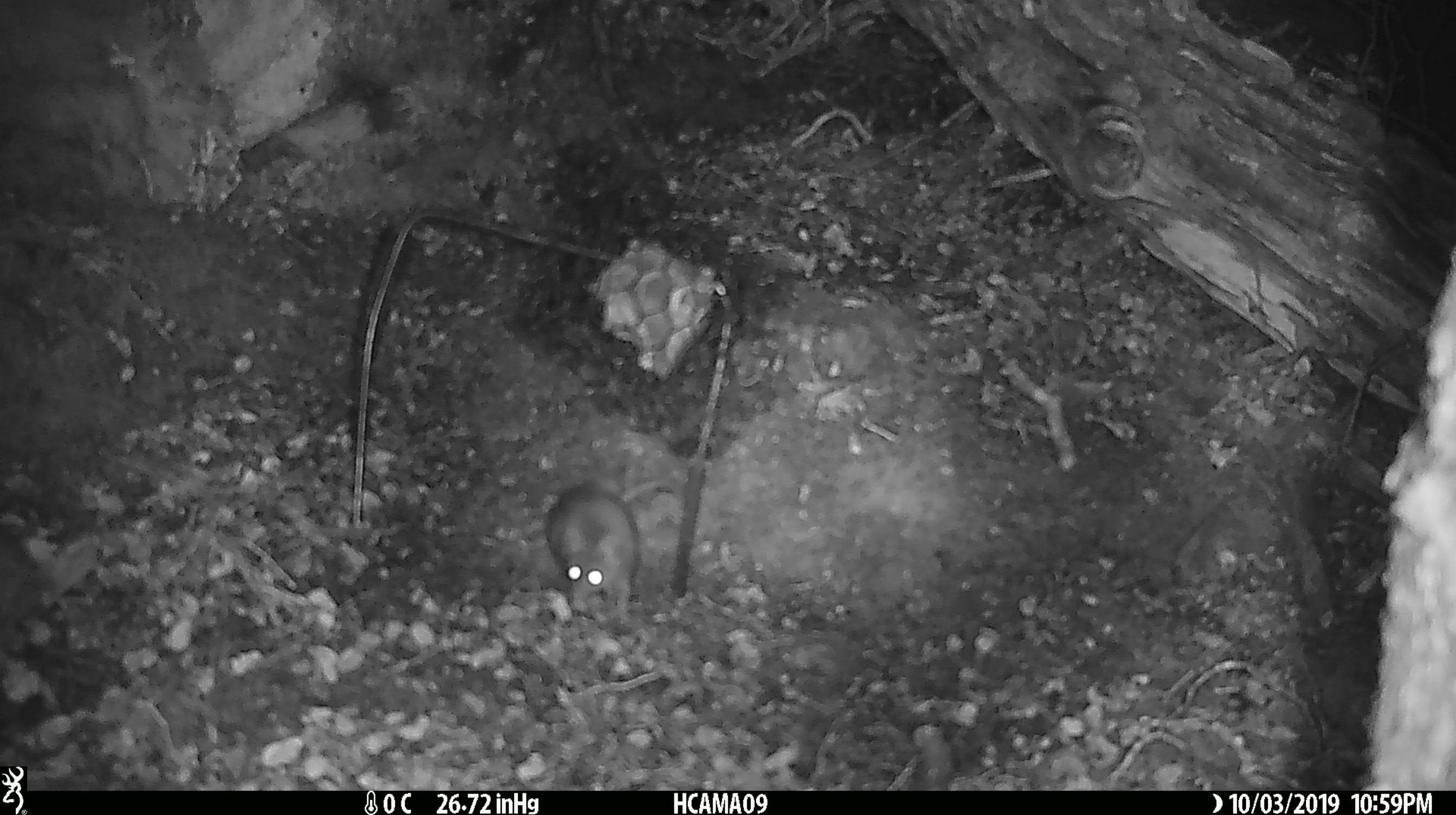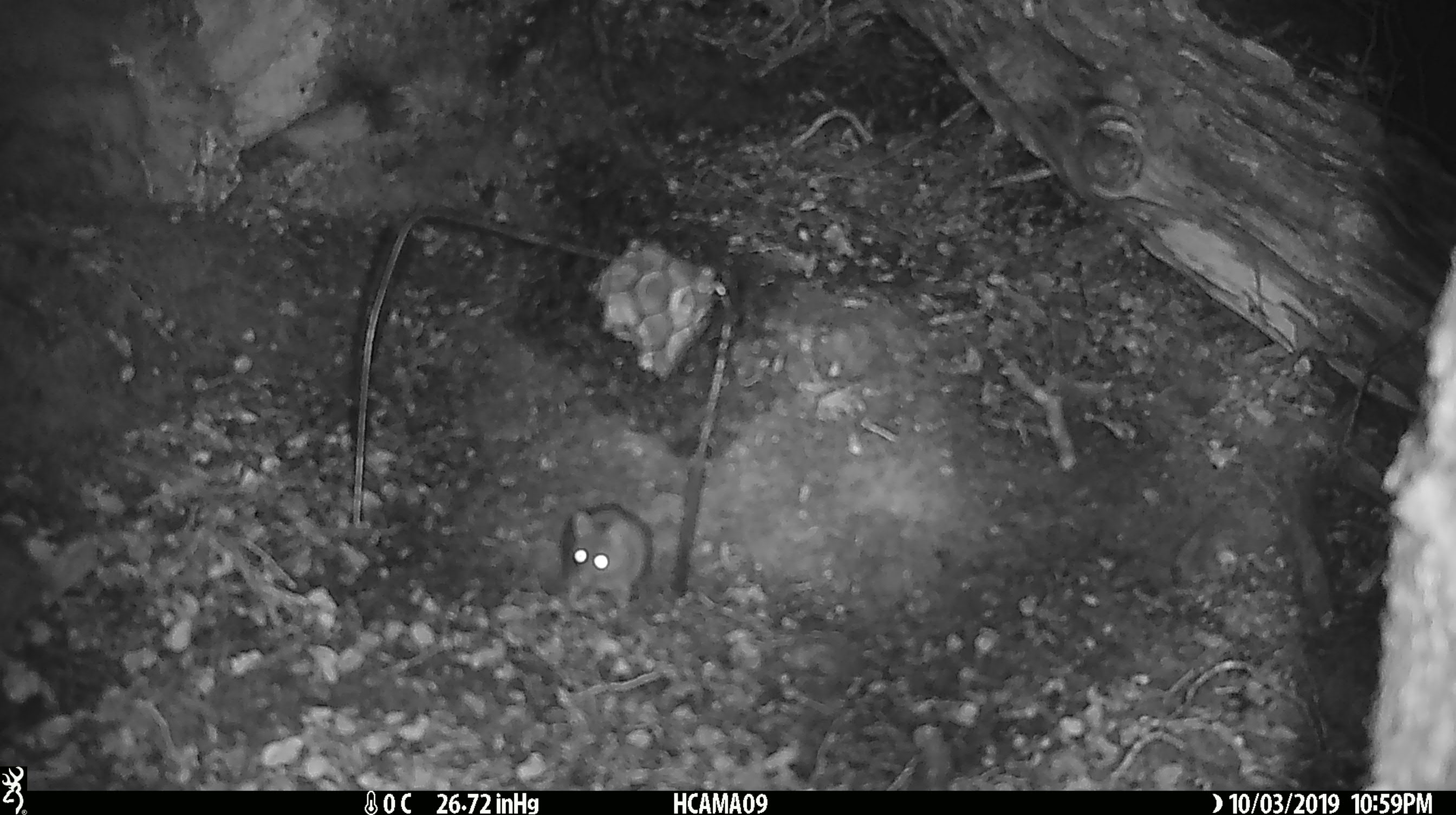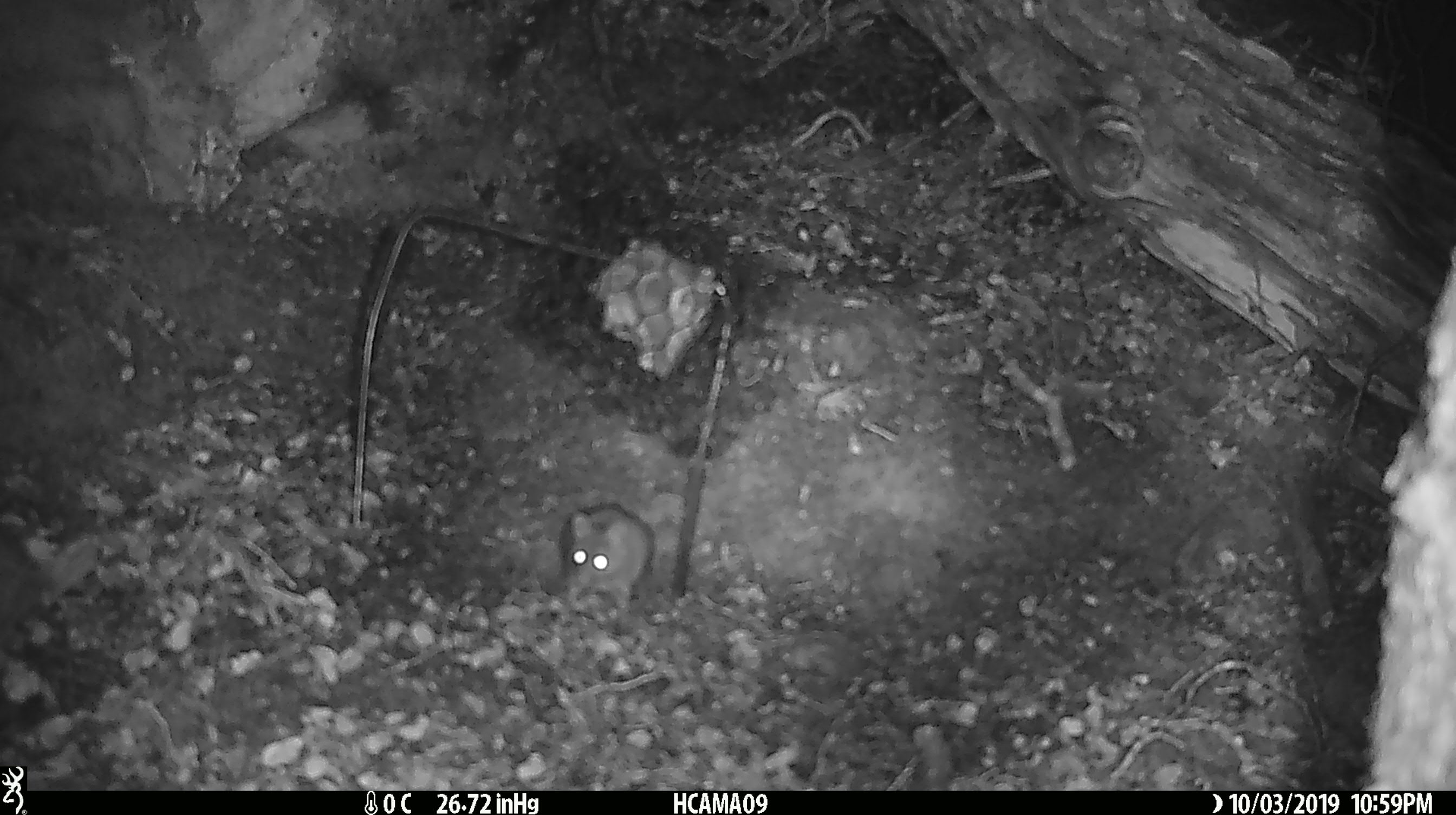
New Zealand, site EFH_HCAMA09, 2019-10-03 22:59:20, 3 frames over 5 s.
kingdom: Animalia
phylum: Chordata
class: Mammalia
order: Rodentia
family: Muridae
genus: Mus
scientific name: Mus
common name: mouse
Mouse (Mus).